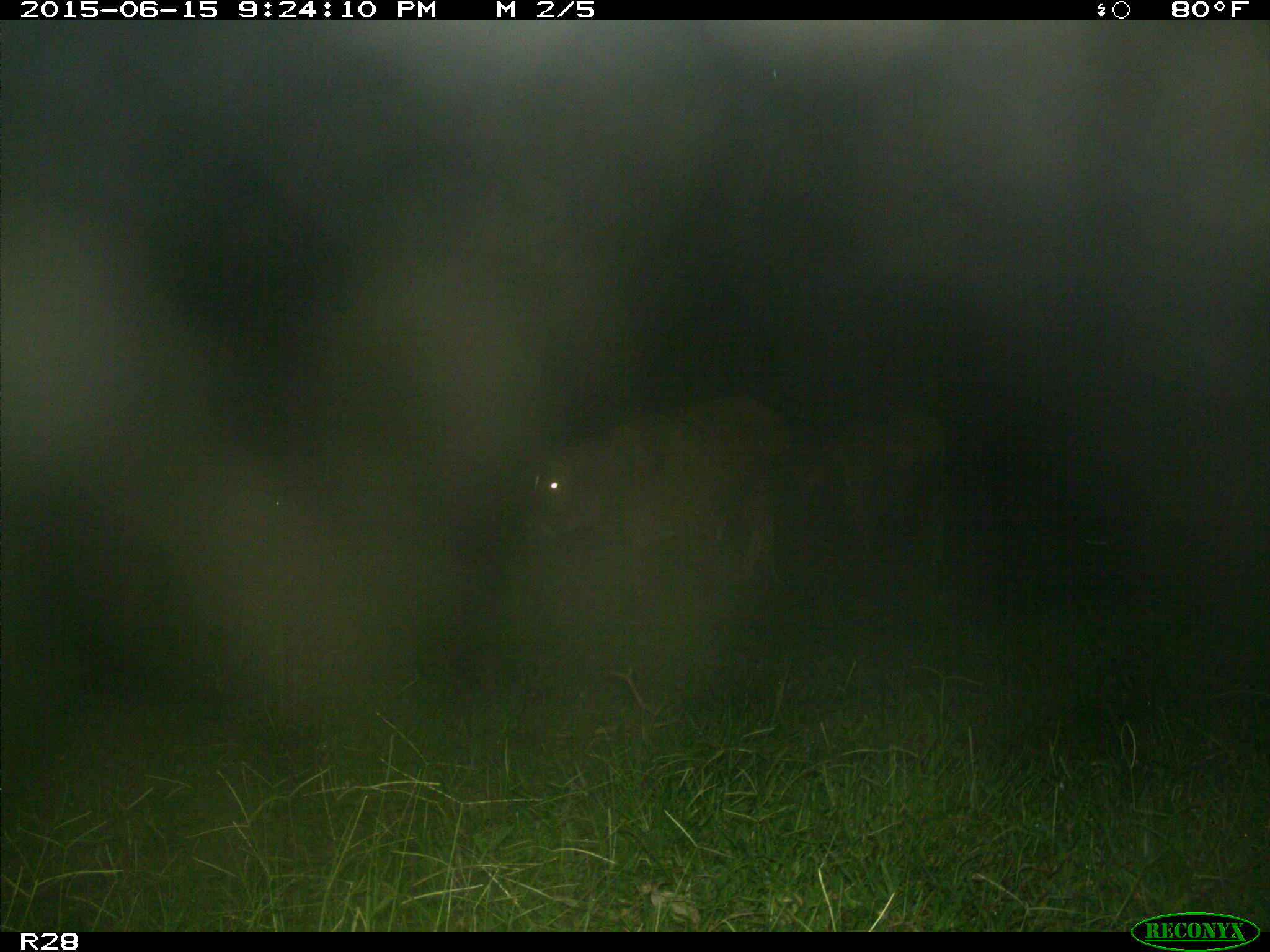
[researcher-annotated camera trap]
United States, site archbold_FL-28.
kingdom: Animalia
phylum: Chordata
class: Mammalia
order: Artiodactyla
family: Bovidae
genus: Bos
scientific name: Bos taurus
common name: domestic cow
Bos taurus (domestic cow).